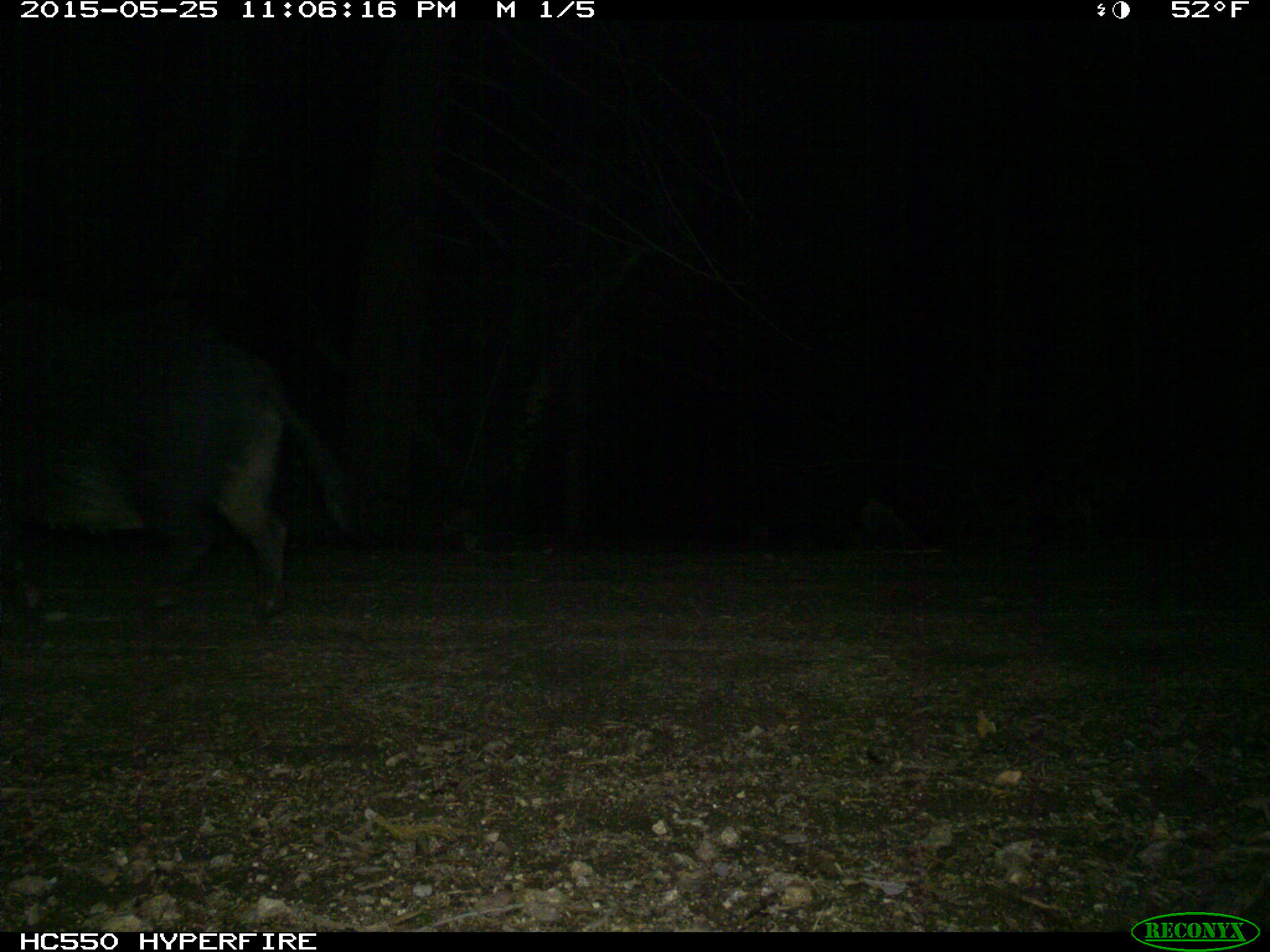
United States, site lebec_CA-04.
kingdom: Animalia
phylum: Chordata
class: Mammalia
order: Artiodactyla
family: Suidae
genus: Sus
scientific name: Sus scrofa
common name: wild boar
Sus scrofa (wild boar).